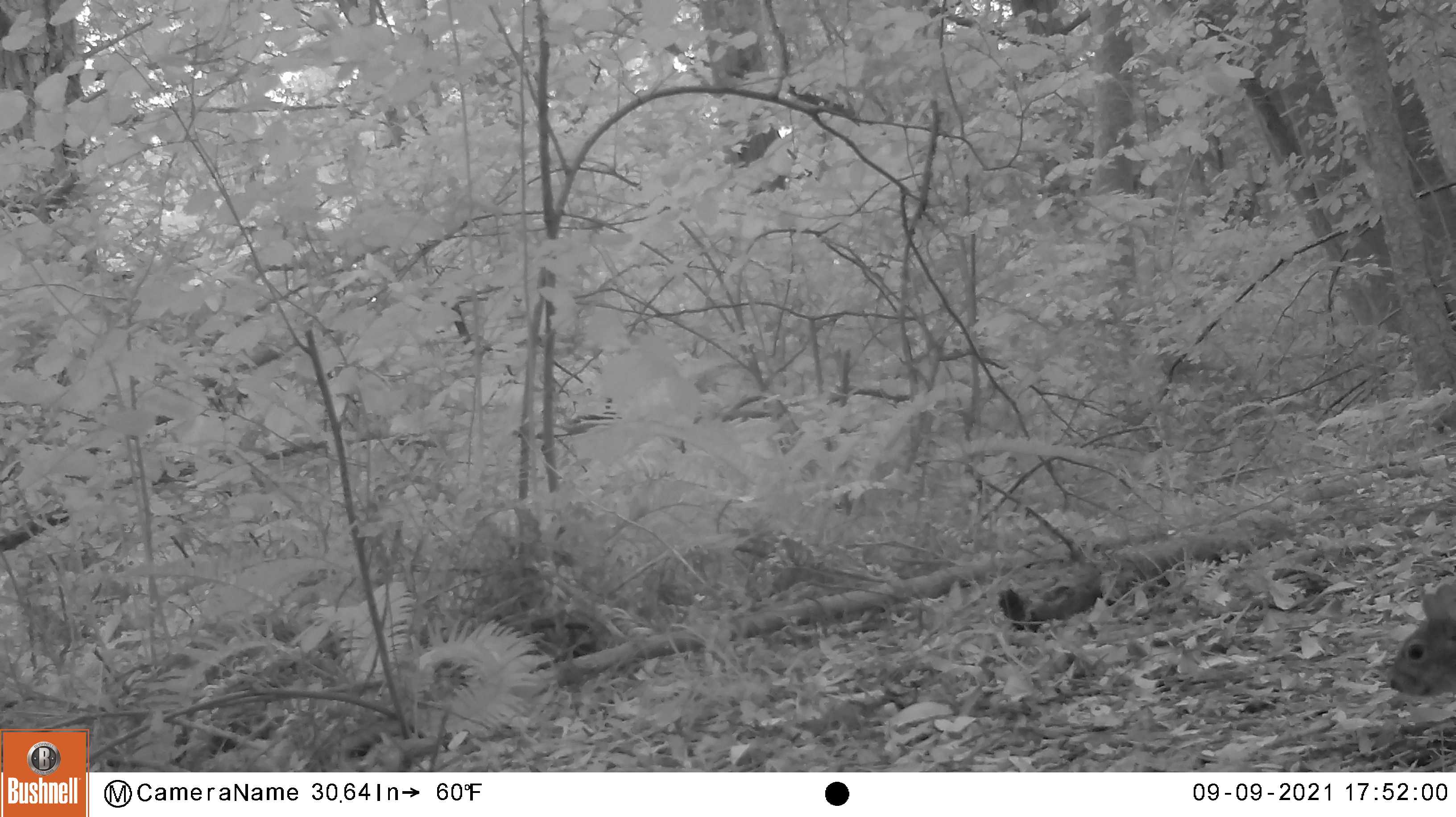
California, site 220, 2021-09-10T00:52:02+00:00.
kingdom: Animalia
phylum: Chordata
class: Mammalia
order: Rodentia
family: Sciuridae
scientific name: Sciuridae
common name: squirrel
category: unknown squirrel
Unknown squirrel (squirrel) (Sciuridae).